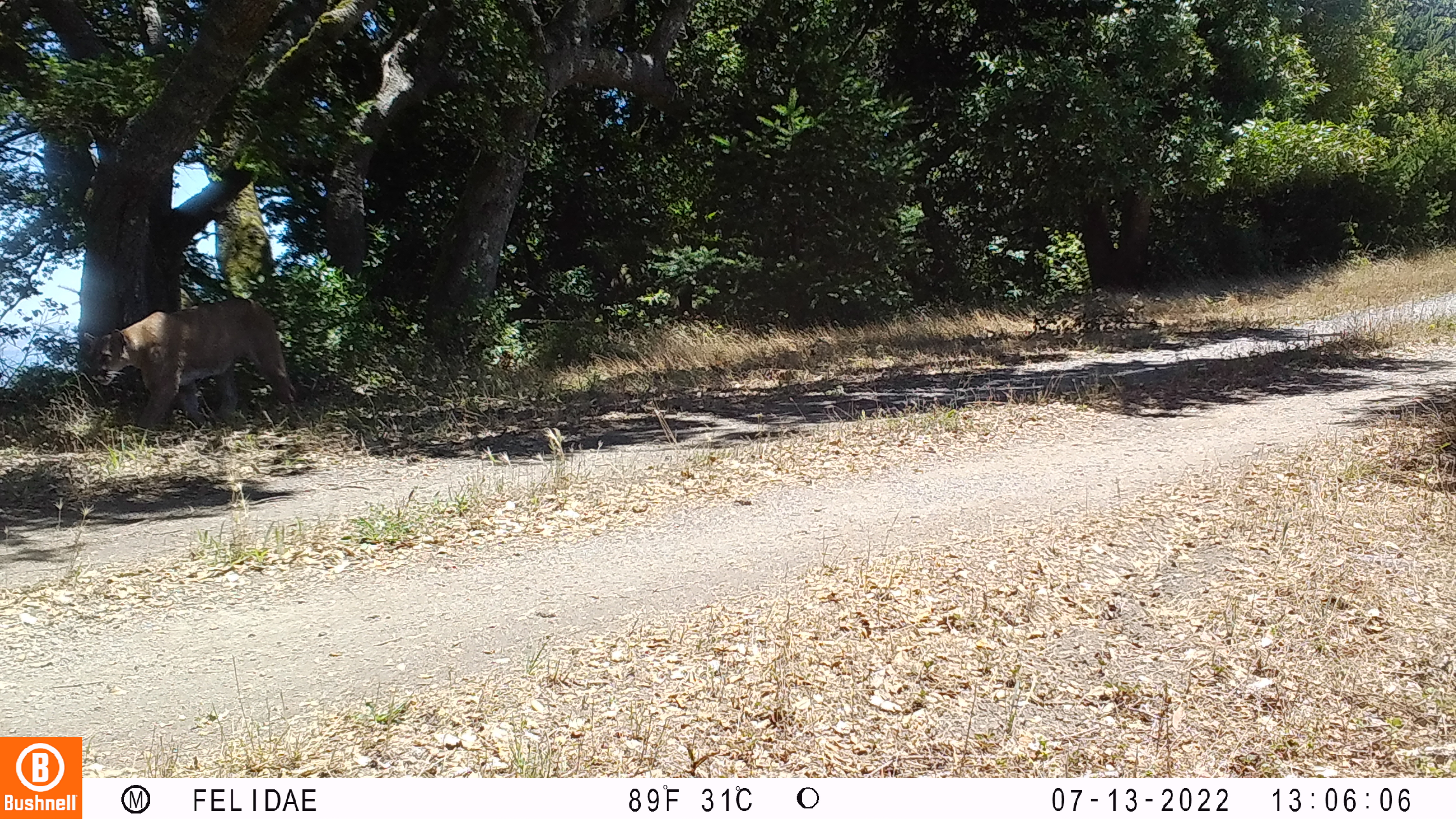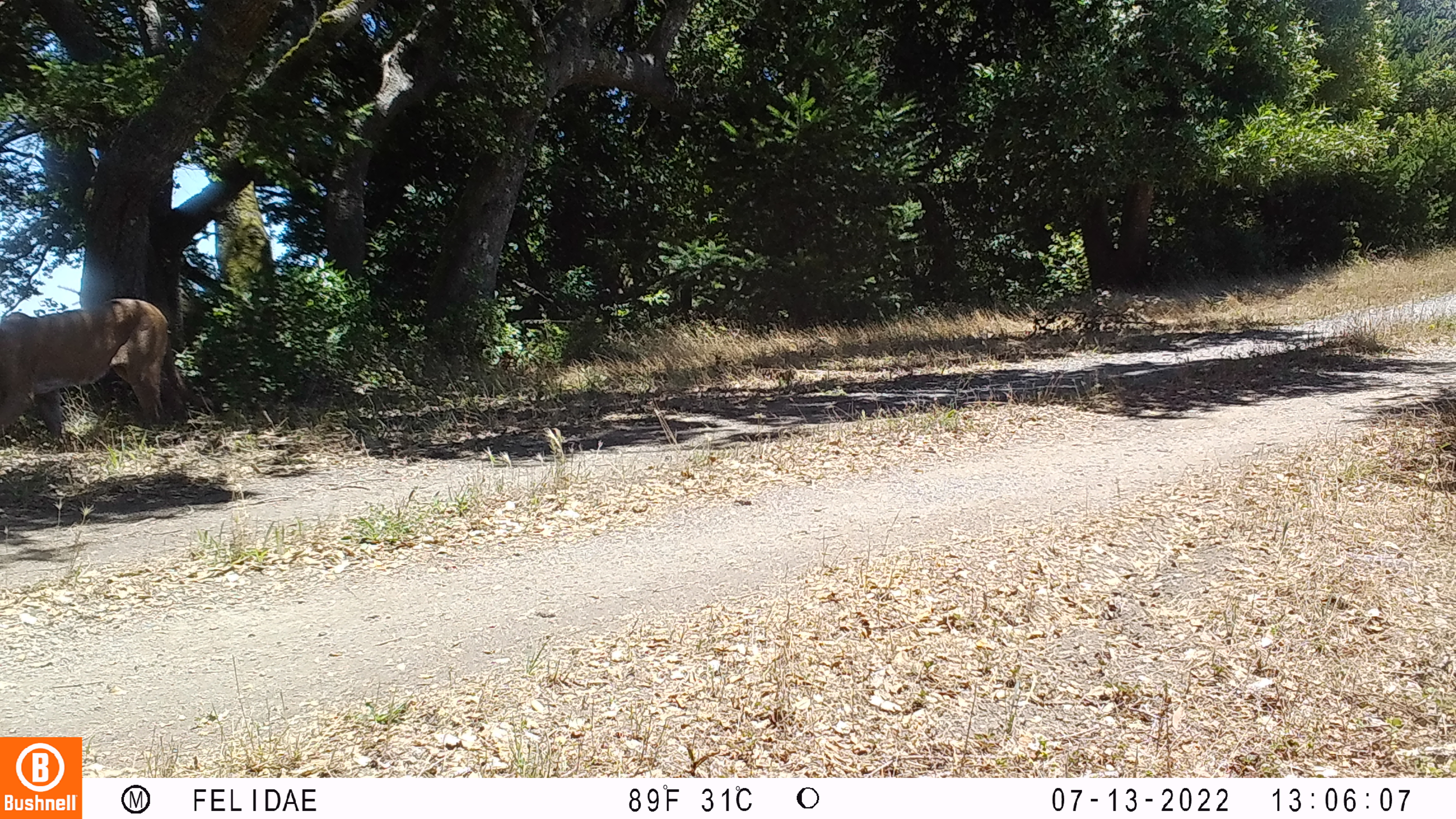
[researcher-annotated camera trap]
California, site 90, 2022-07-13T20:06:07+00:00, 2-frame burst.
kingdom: Animalia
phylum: Chordata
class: Mammalia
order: Carnivora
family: Felidae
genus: Puma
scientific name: Puma concolor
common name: puma